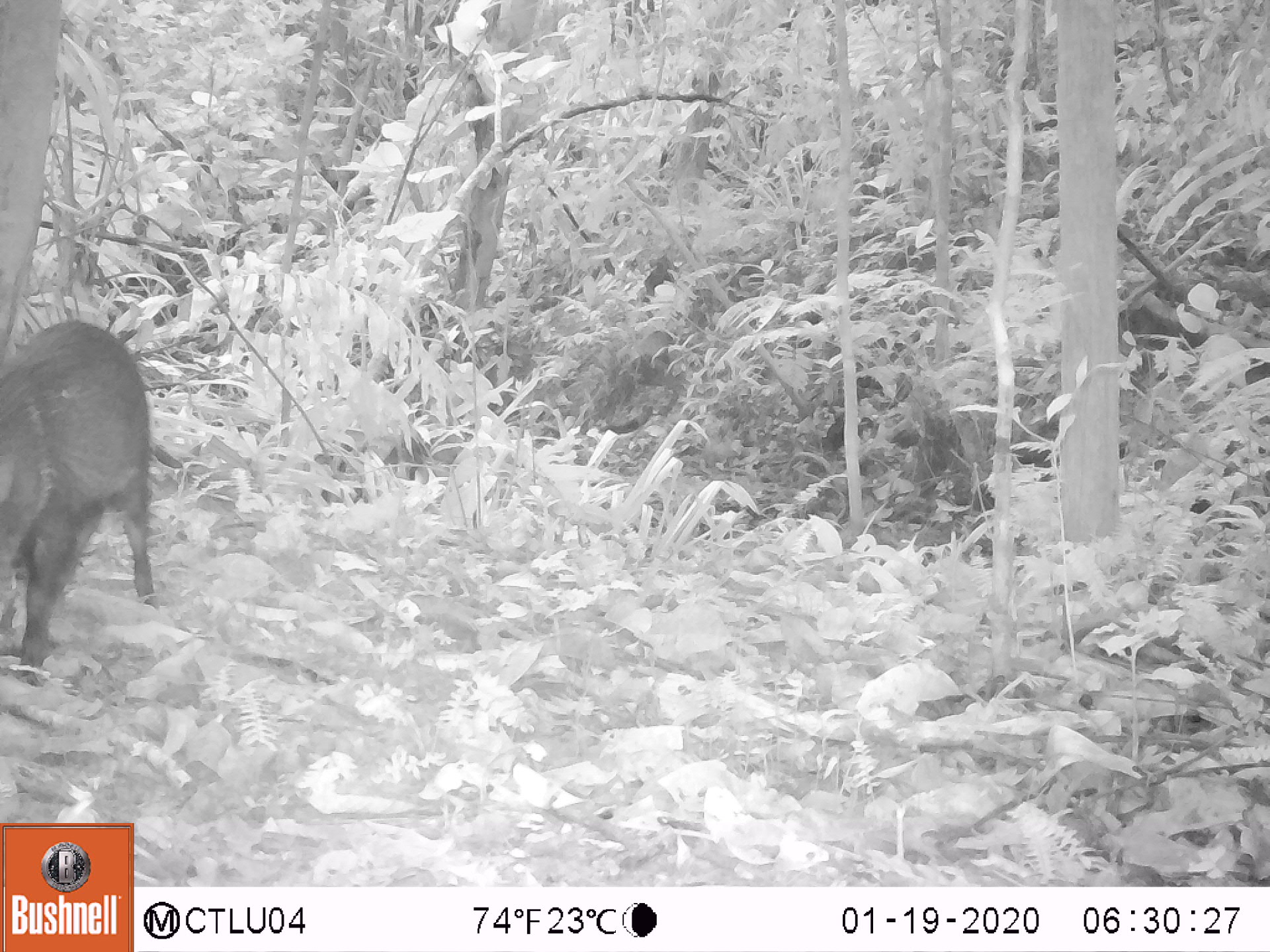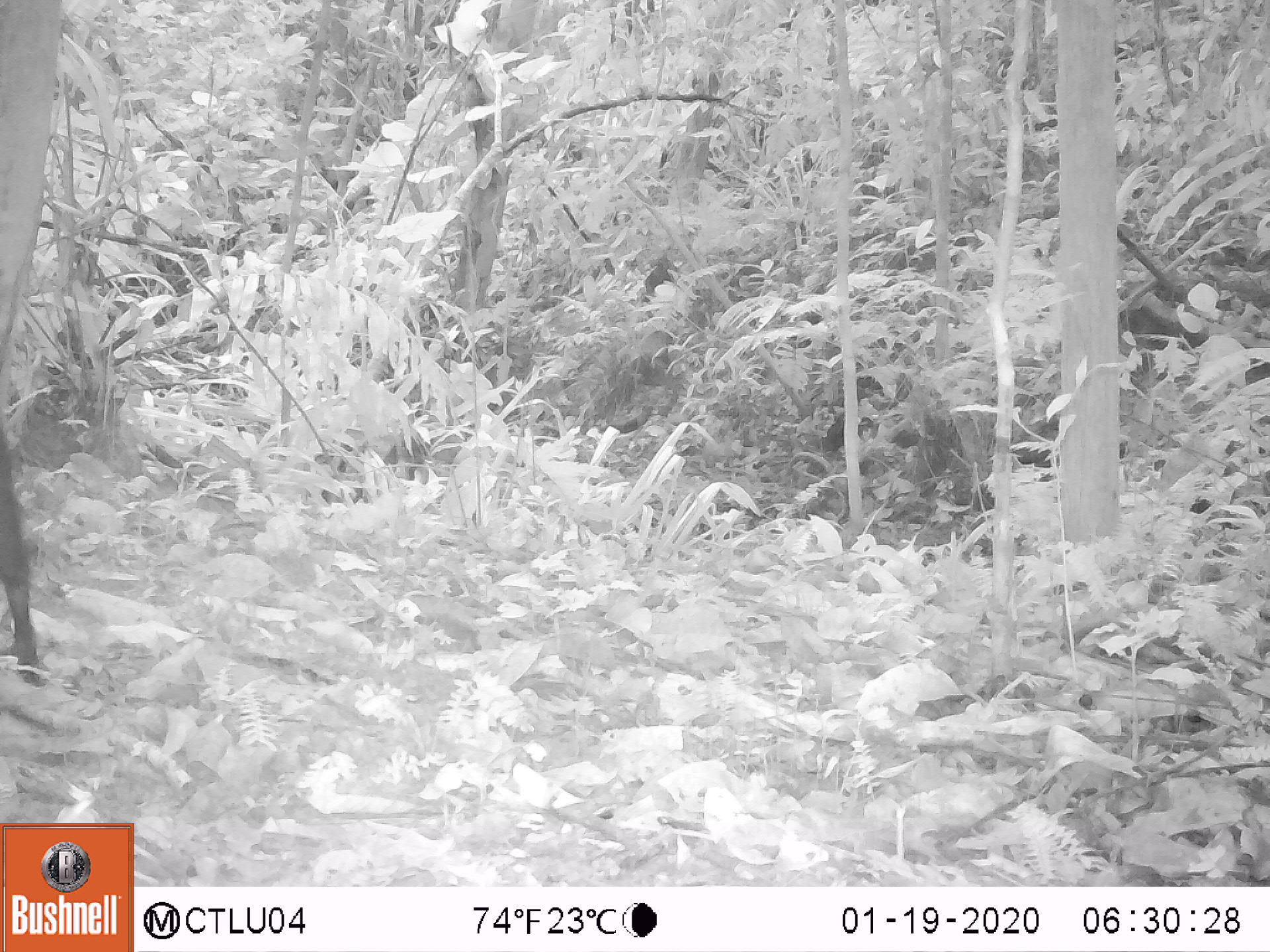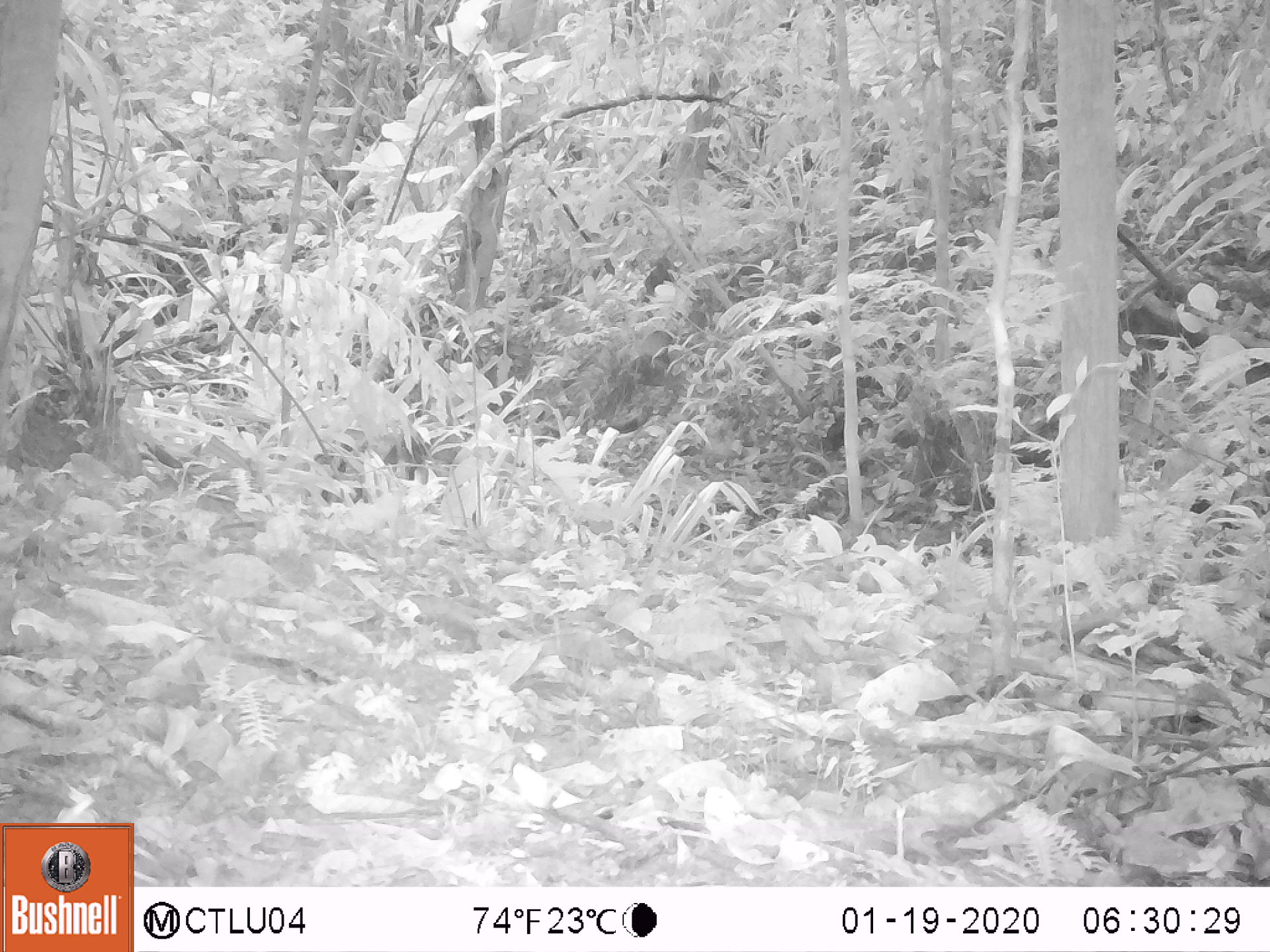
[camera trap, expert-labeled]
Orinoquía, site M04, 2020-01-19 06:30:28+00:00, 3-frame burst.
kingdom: Animalia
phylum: Chordata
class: Mammalia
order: Artiodactyla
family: Tayassuidae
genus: Pecari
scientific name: Pecari tajacu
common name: collared peccary